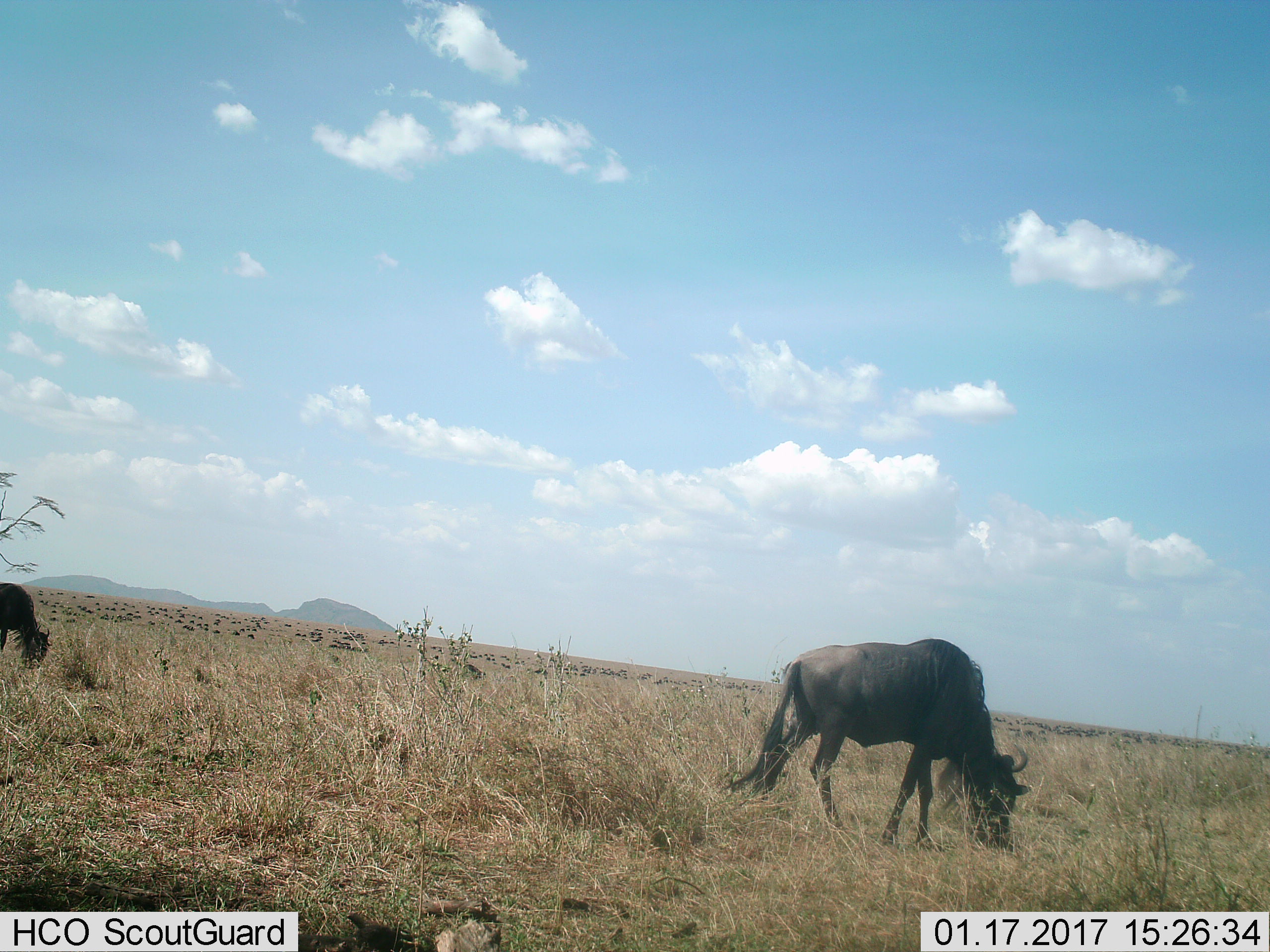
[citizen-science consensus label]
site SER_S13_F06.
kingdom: Animalia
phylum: Chordata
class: Mammalia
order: Artiodactyla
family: Bovidae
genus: Connochaetes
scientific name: Connochaetes taurinus taurinus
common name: blue wildebeest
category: wildebeestblue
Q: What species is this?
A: Wildebeestblue (blue wildebeest) (Connochaetes taurinus taurinus).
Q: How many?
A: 2.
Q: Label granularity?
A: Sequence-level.